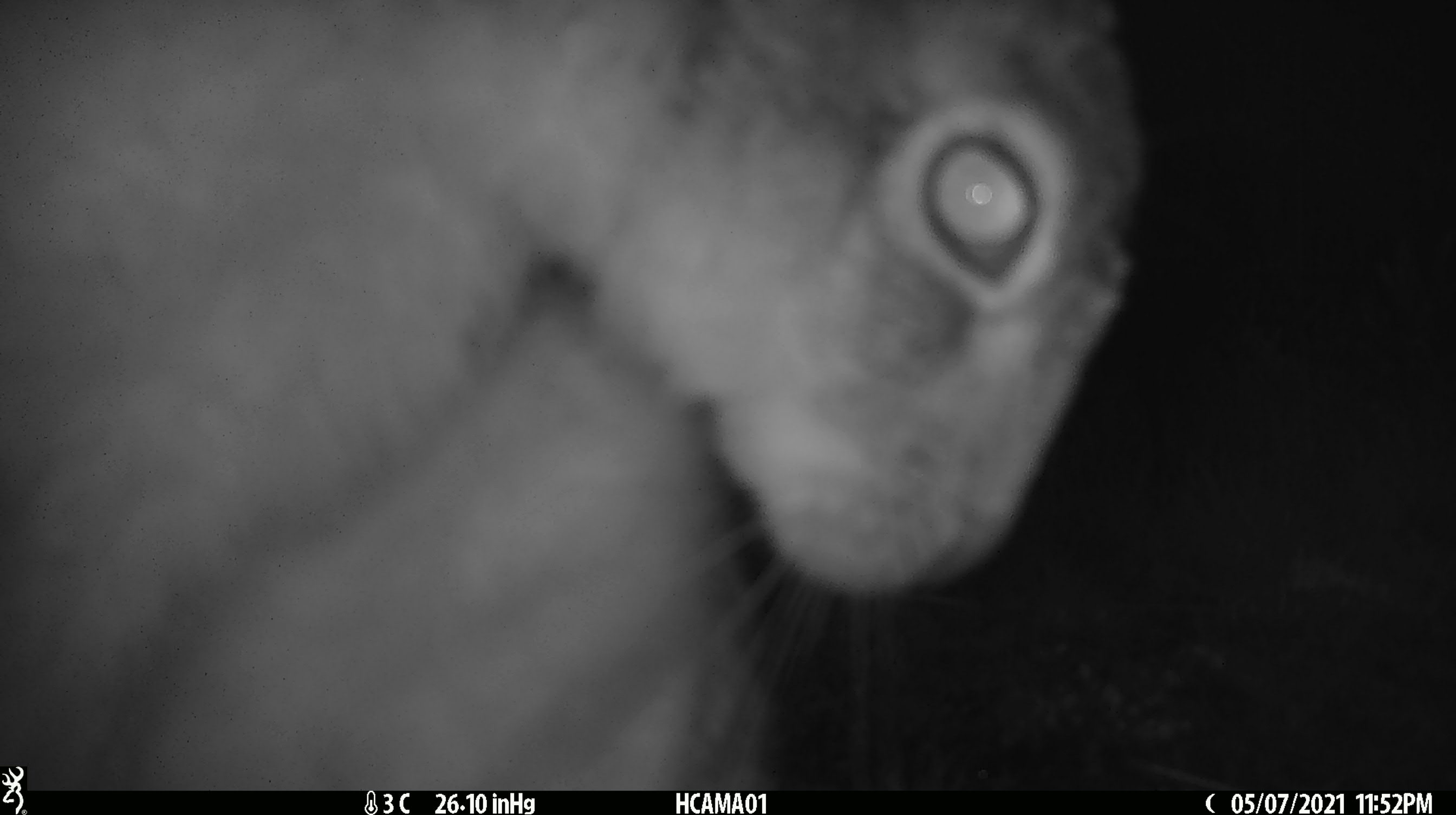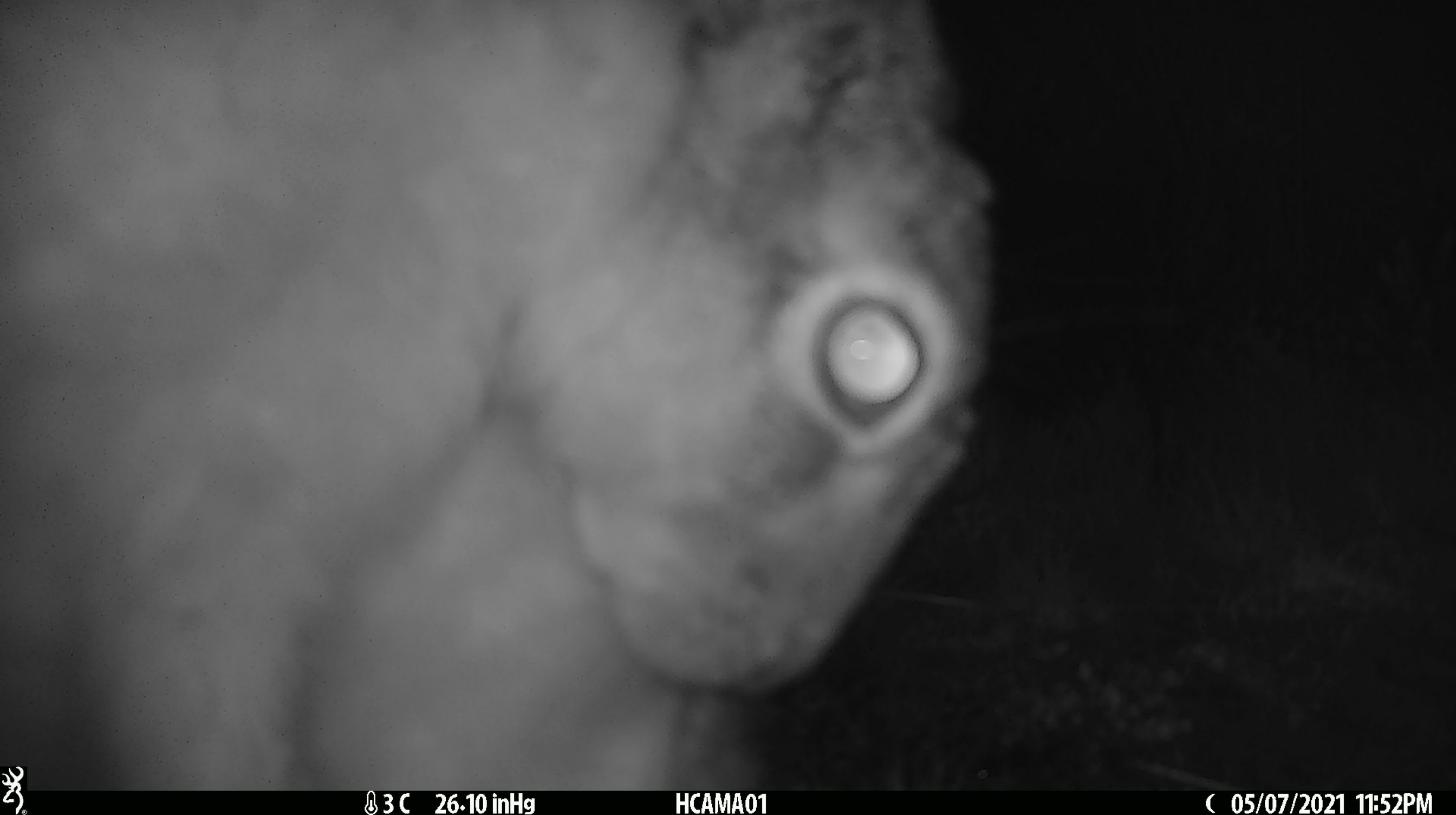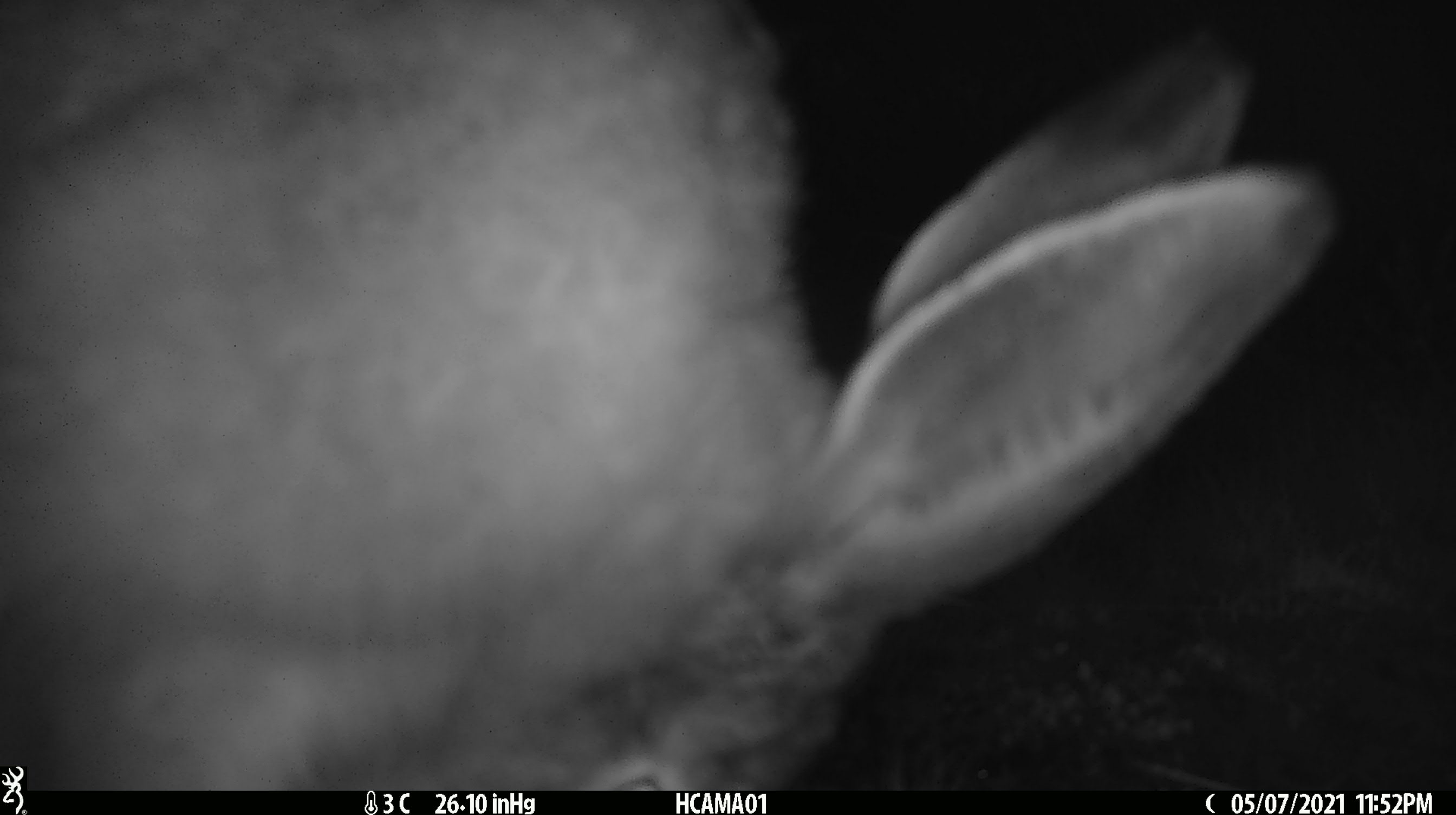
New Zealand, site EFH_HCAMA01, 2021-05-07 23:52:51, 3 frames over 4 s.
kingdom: Animalia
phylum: Chordata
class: Mammalia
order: Lagomorpha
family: Leporidae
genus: Lepus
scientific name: Lepus europaeus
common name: brown hare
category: hare